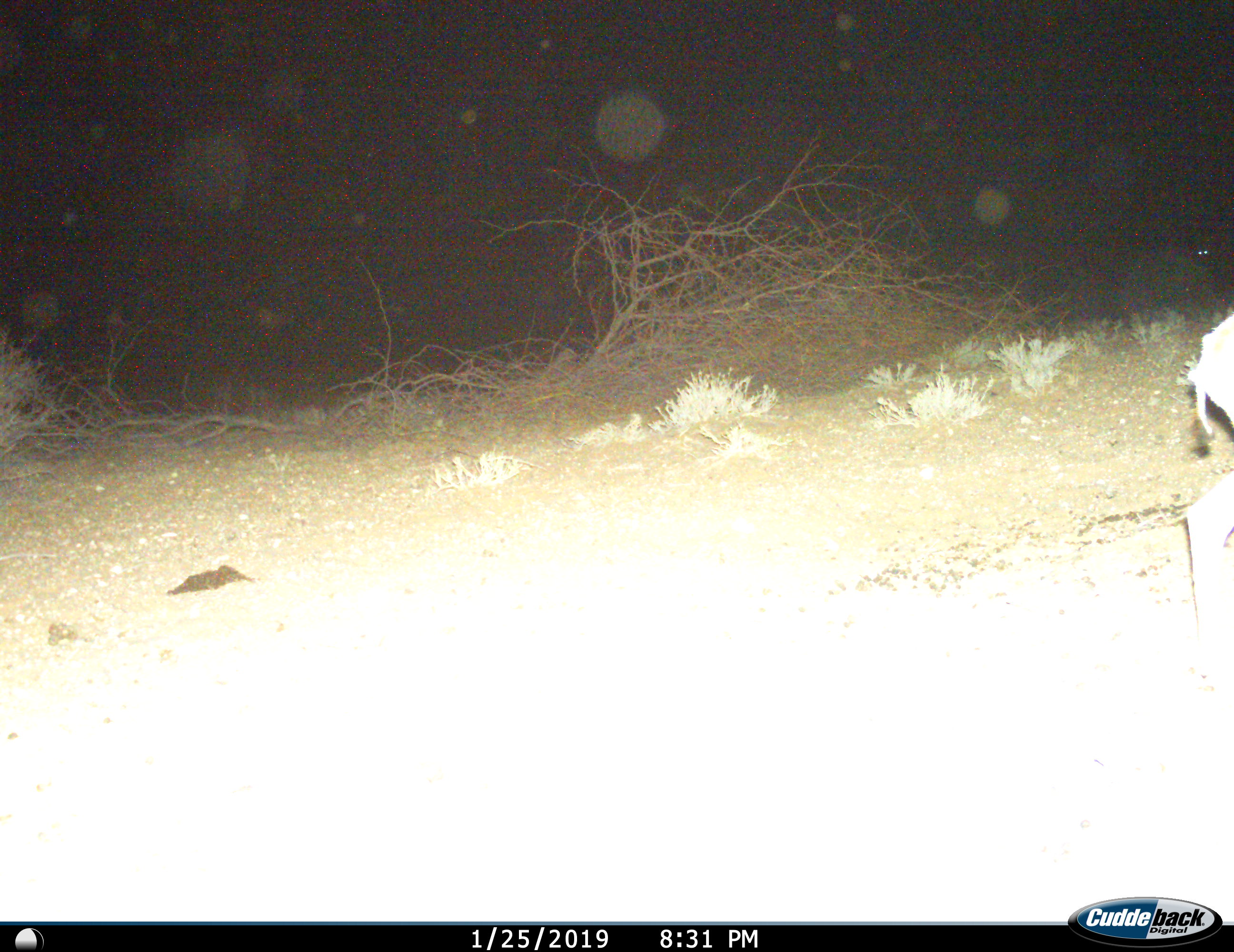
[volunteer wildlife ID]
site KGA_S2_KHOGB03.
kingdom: Animalia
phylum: Chordata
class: Mammalia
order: Artiodactyla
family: Bovidae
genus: Antidorcas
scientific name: Antidorcas marsupialis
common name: springbok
Springbok (Antidorcas marsupialis), count 1. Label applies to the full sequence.